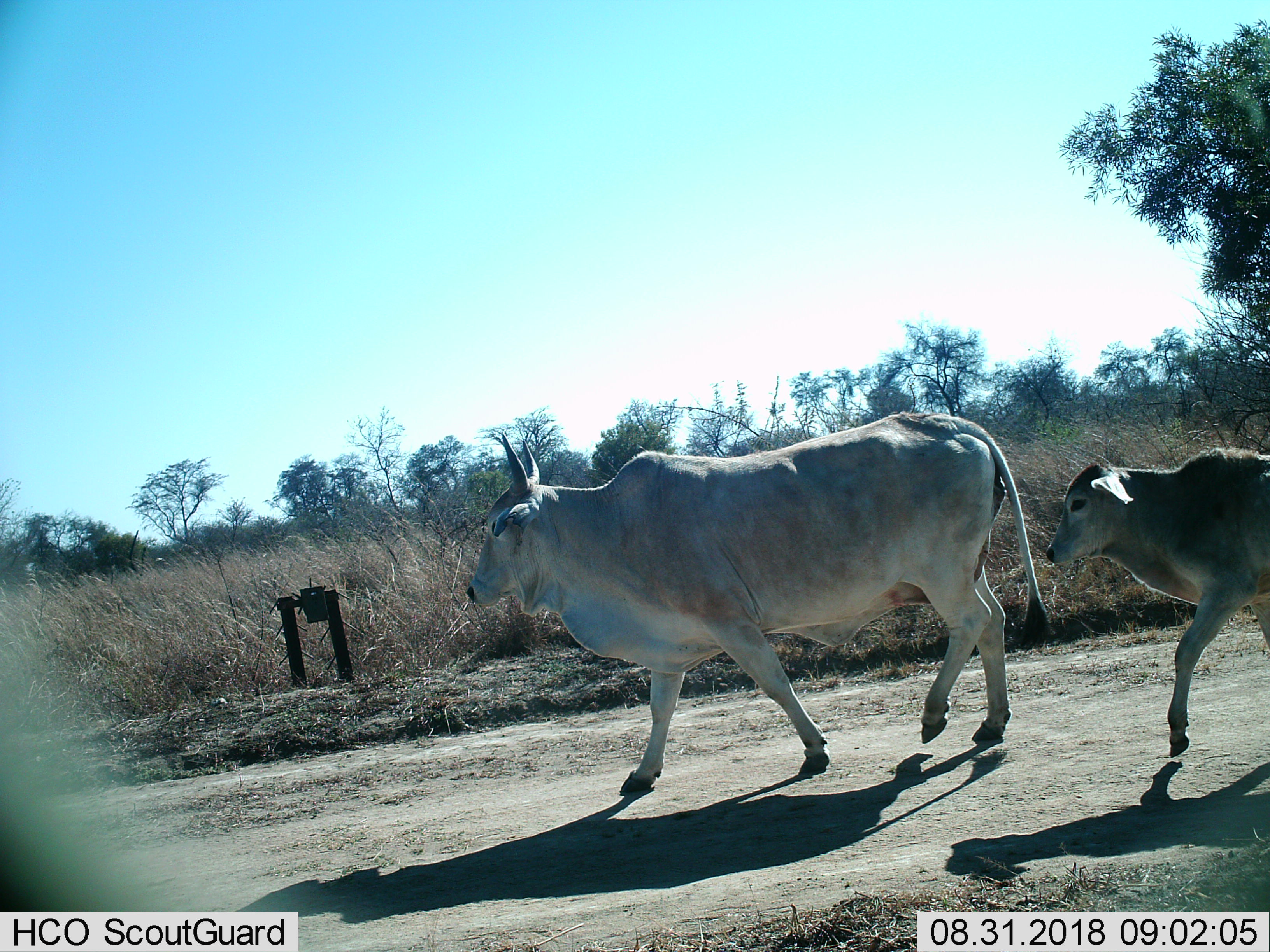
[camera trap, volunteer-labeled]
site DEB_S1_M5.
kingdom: Animalia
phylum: Chordata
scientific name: Vertebrata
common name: domestic animal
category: domesticanimal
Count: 2.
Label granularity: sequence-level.